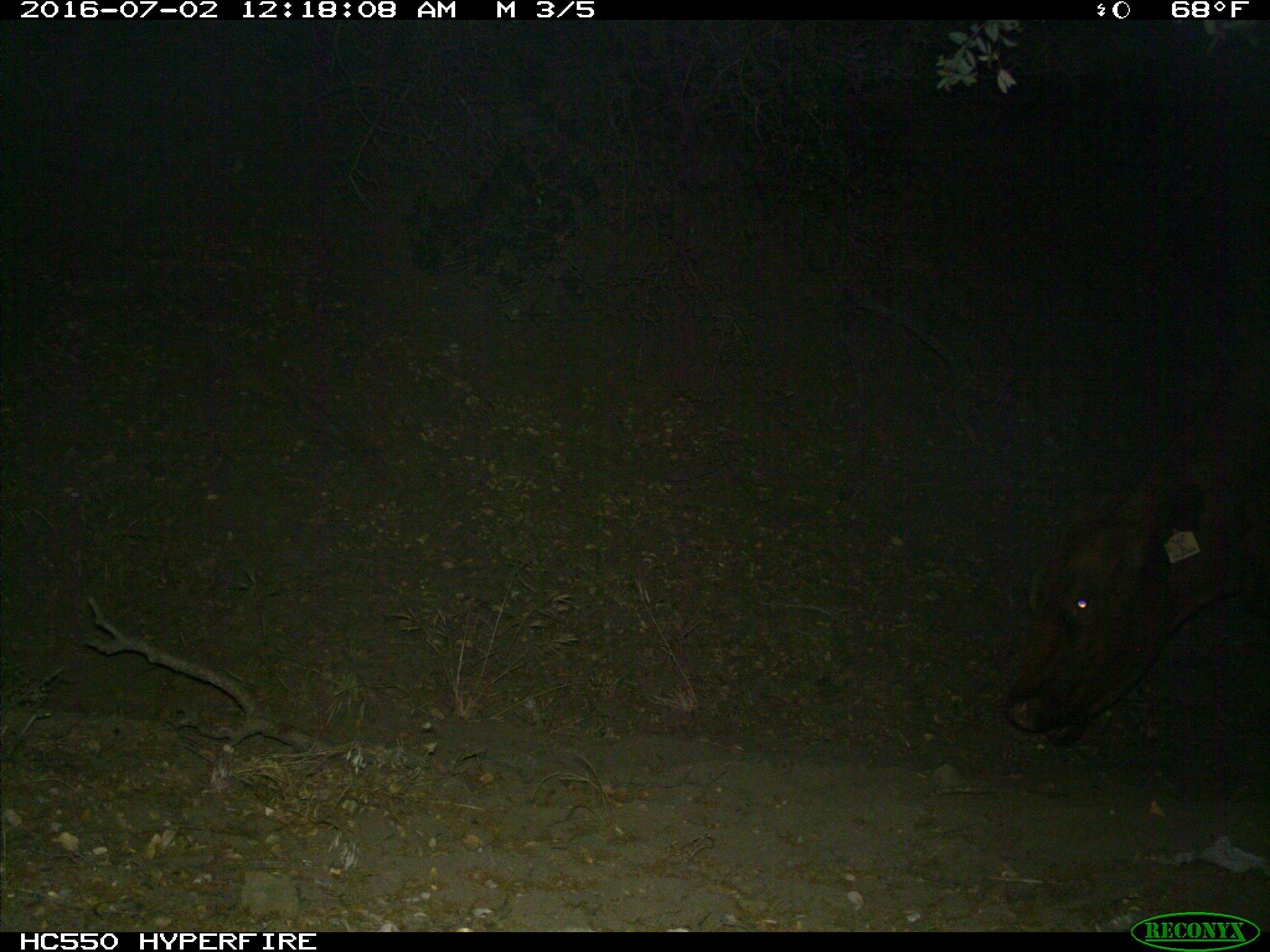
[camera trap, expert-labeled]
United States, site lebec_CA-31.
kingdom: Animalia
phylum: Chordata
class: Mammalia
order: Artiodactyla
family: Bovidae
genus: Bos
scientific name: Bos taurus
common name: domestic cow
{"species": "Bos taurus (domestic cow)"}